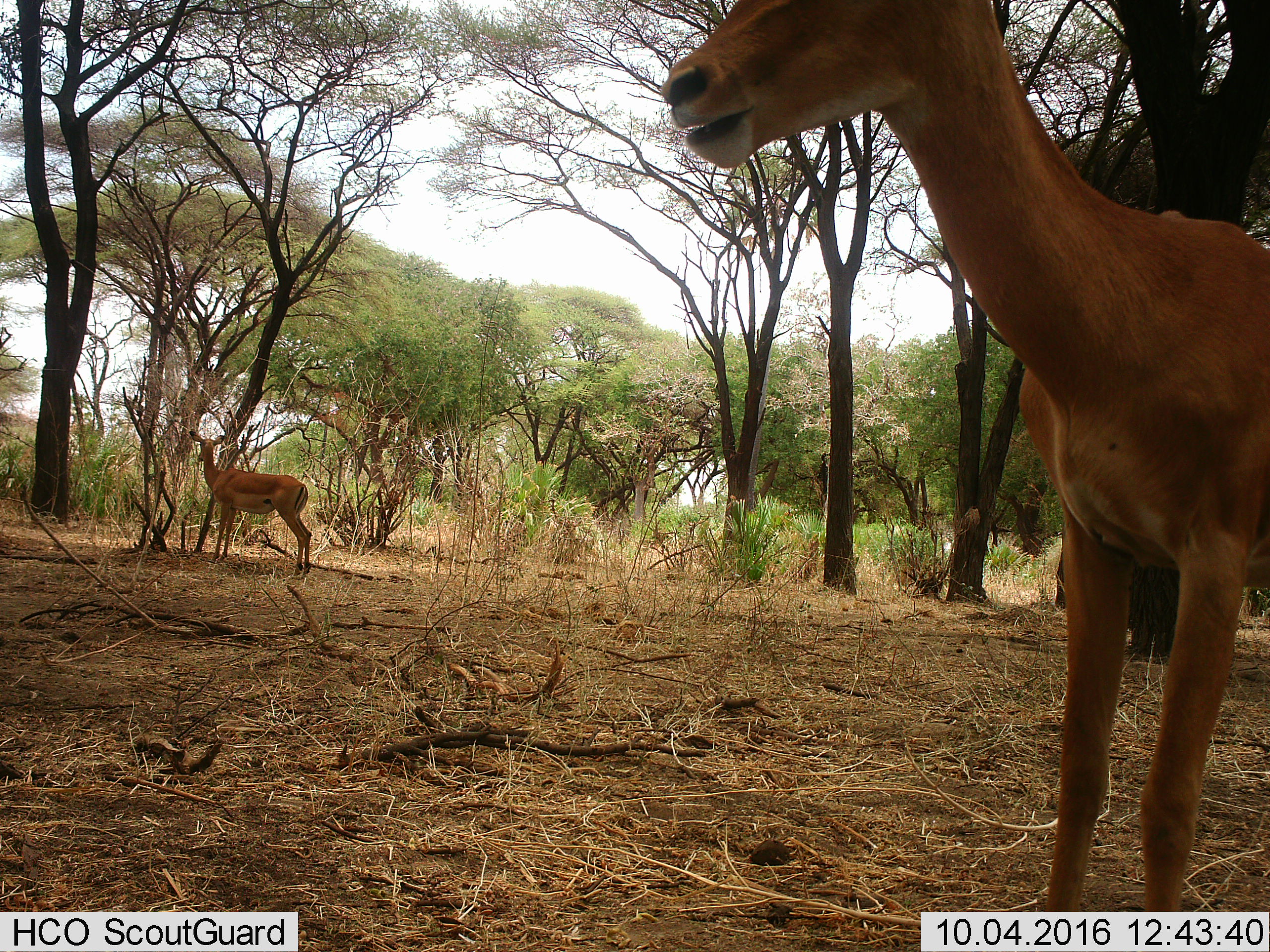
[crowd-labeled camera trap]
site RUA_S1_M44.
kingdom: Animalia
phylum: Chordata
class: Mammalia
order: Artiodactyla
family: Bovidae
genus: Aepyceros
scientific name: Aepyceros melampus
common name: impala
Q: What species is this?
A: Impala (Aepyceros melampus).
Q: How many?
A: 2.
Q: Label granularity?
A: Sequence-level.